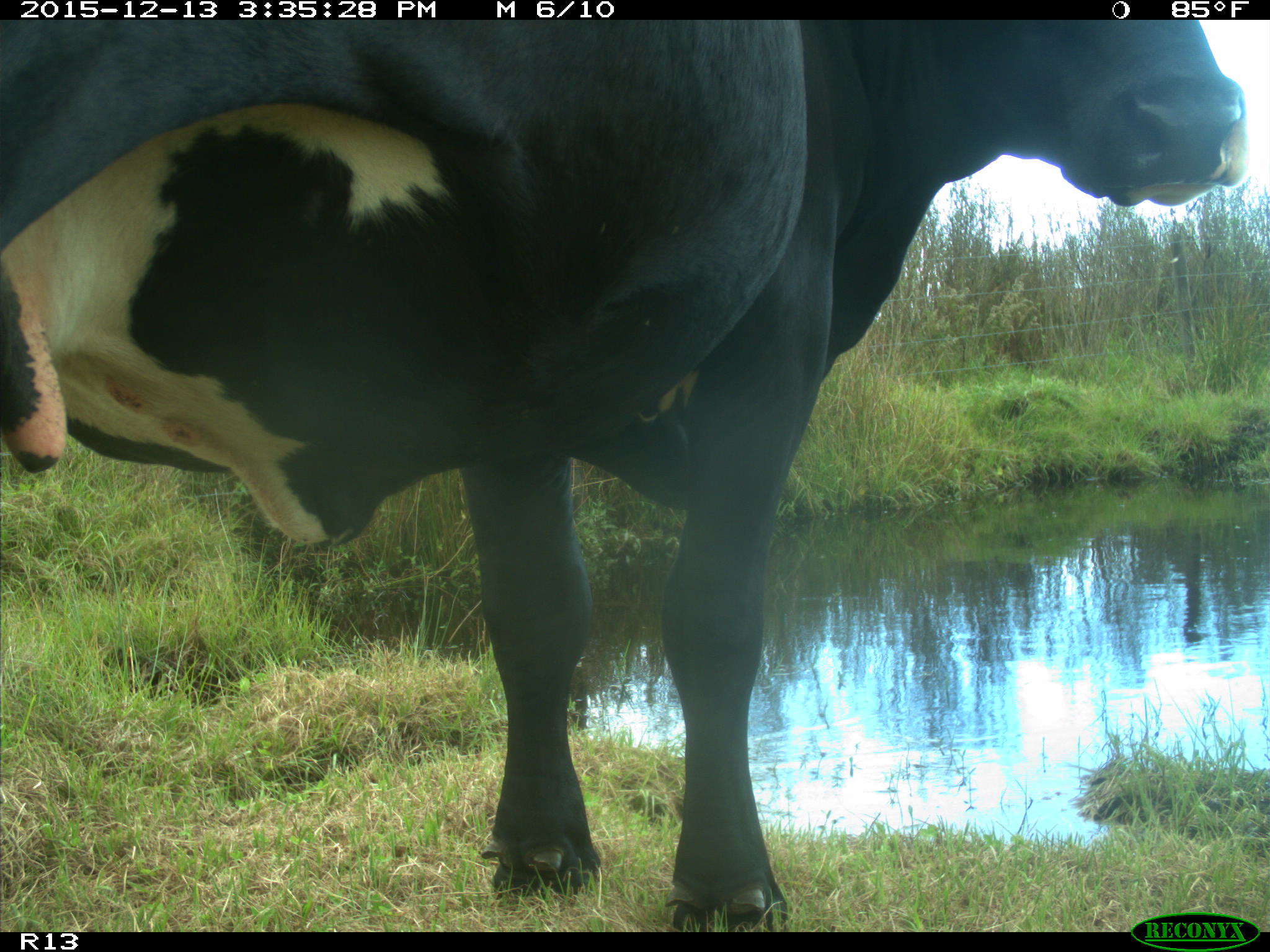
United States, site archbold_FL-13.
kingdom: Animalia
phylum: Chordata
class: Mammalia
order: Artiodactyla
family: Bovidae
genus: Bos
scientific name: Bos taurus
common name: domestic cow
Bos taurus (domestic cow).